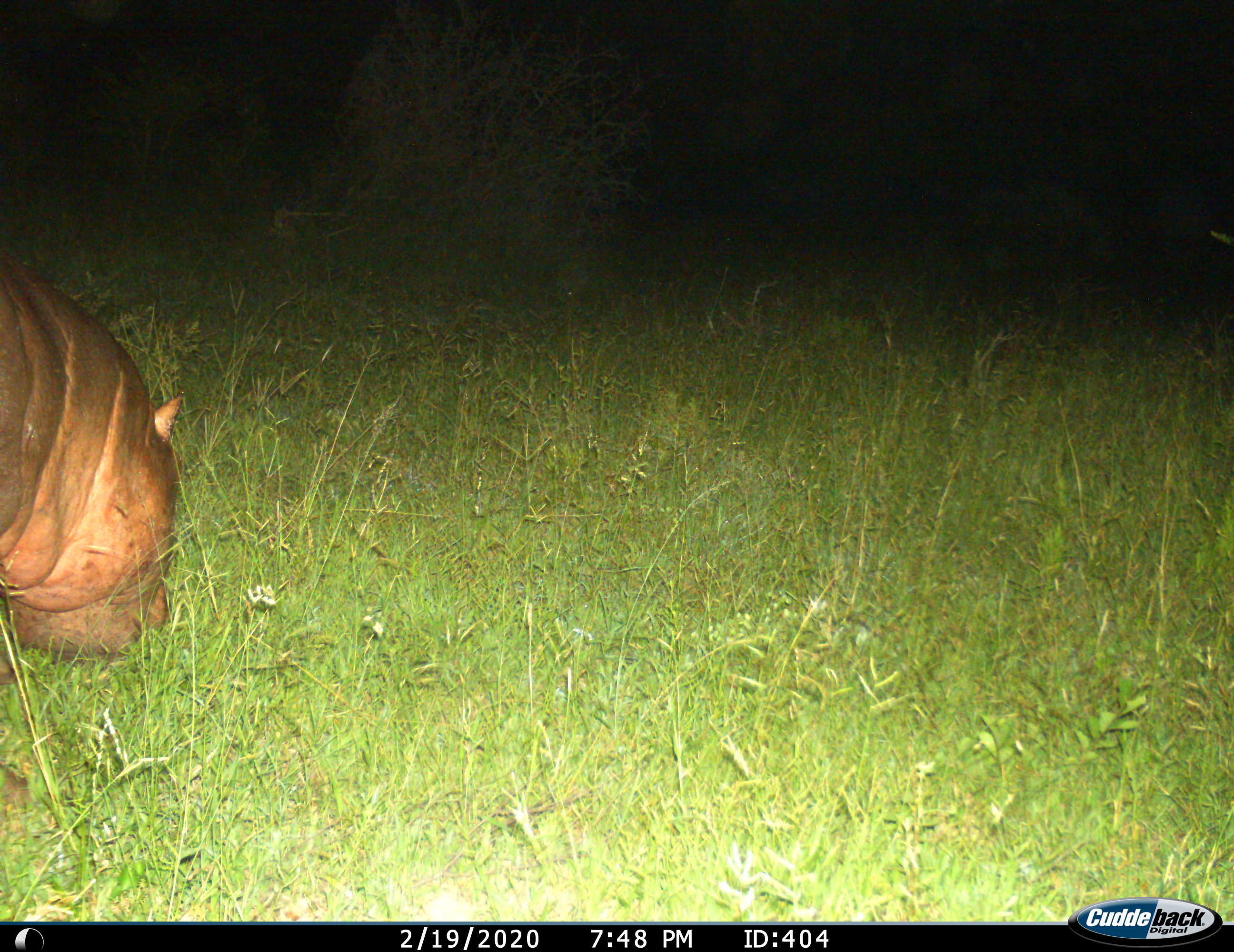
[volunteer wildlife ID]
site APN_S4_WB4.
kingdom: Animalia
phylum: Chordata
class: Mammalia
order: Artiodactyla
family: Hippopotamidae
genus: Hippopotamus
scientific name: Hippopotamus amphibius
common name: hippopotamus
Hippopotamus (Hippopotamus amphibius), count 1. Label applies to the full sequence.